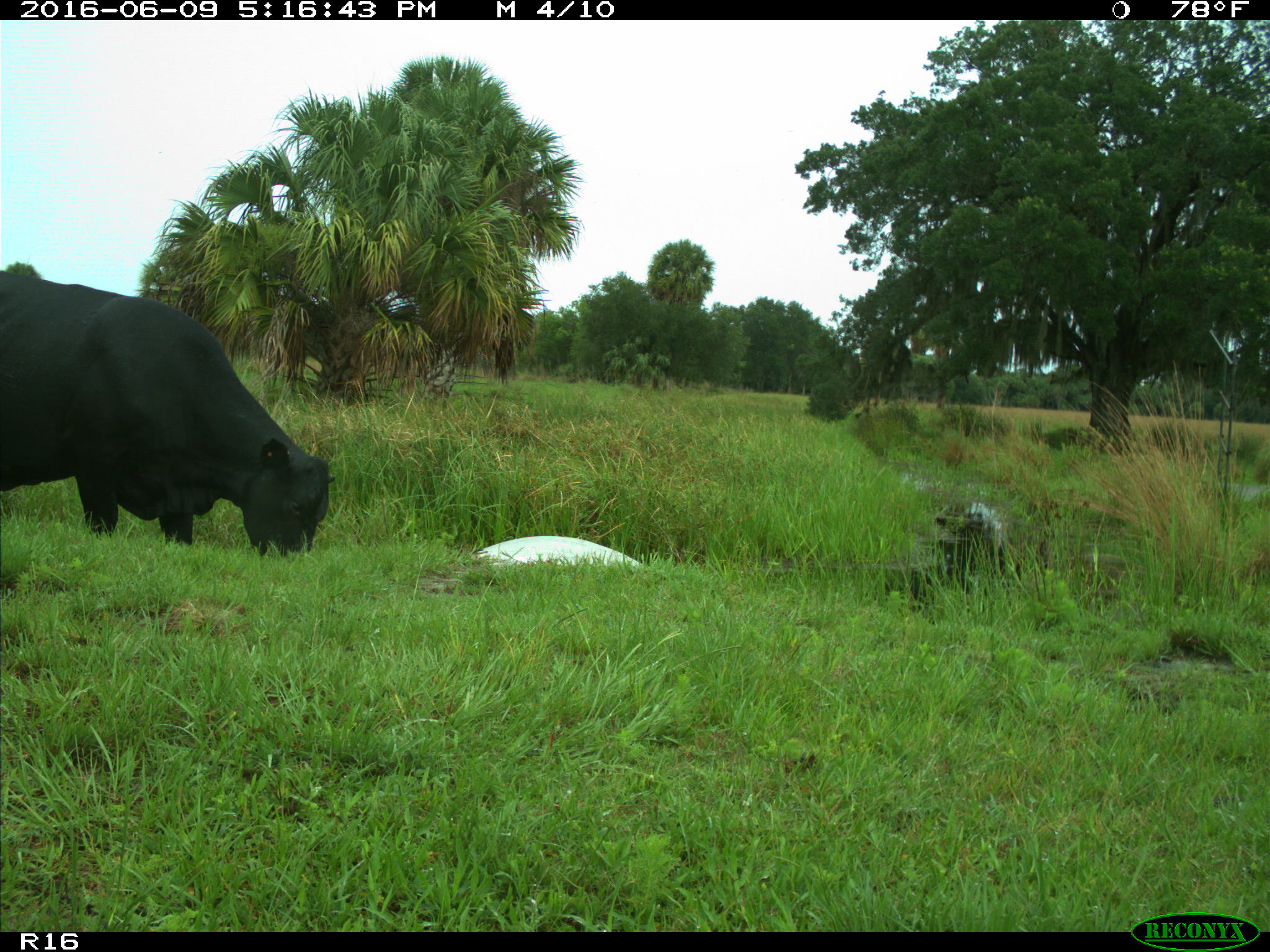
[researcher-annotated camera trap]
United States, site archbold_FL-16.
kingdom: Animalia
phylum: Chordata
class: Mammalia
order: Artiodactyla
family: Bovidae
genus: Bos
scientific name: Bos taurus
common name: domestic cow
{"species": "Bos taurus (domestic cow)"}